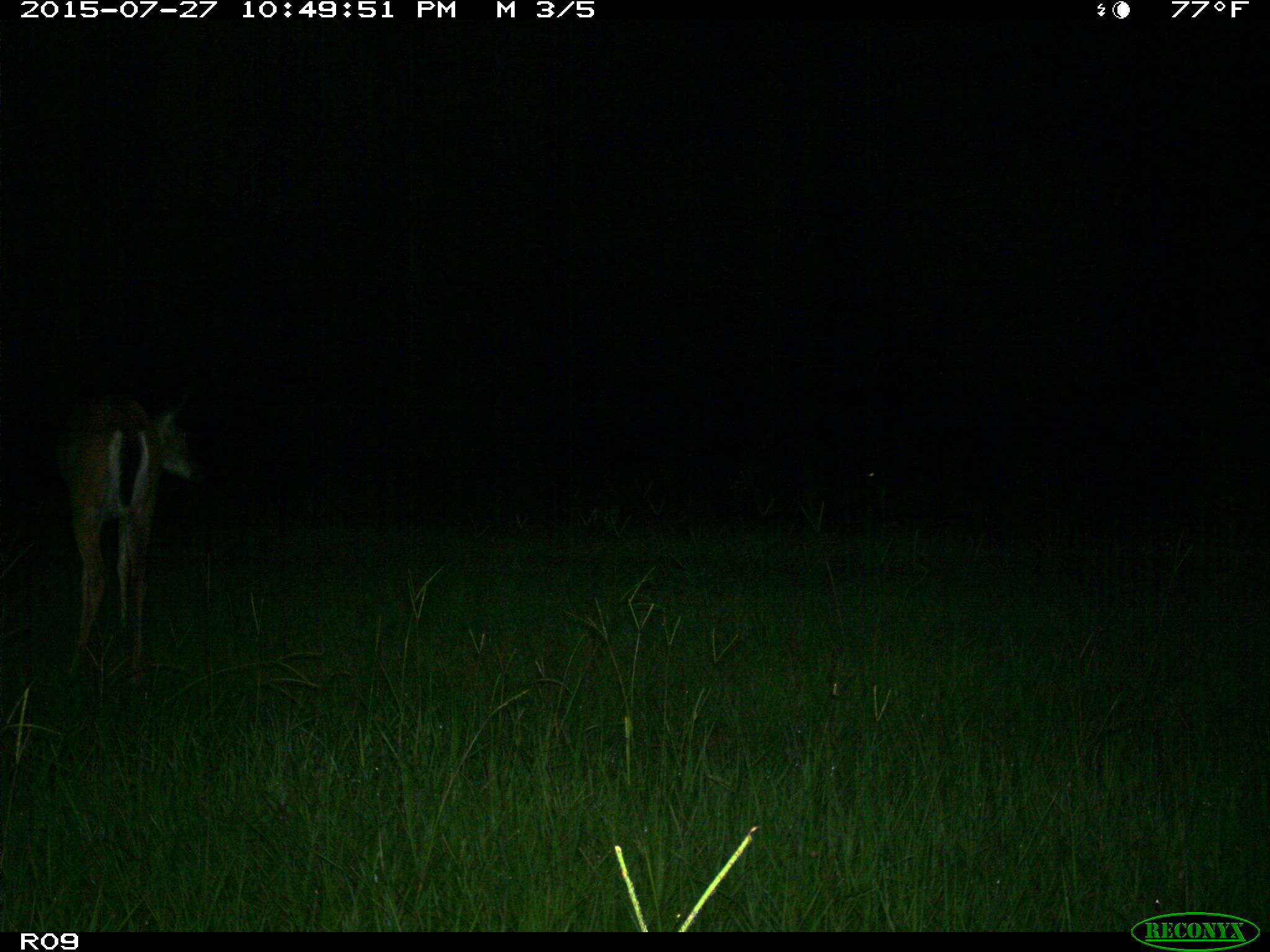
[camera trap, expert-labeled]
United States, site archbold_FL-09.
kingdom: Animalia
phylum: Chordata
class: Mammalia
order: Artiodactyla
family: Cervidae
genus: Odocoileus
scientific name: Odocoileus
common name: deer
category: unidentified deer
Unidentified deer (deer) (Odocoileus).